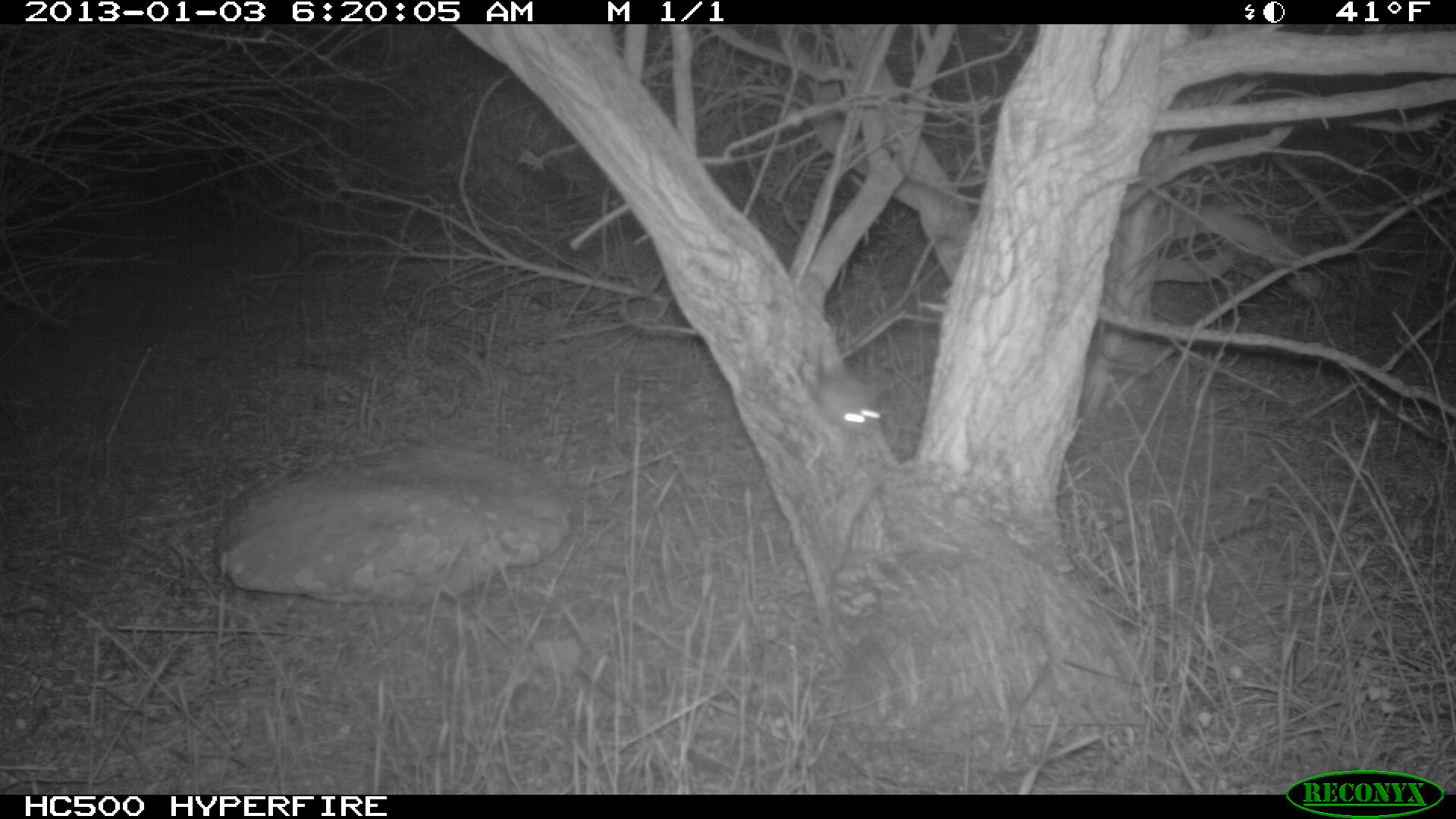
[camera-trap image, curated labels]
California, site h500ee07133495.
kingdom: Animalia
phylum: Chordata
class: Mammalia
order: Rodentia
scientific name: Rodentia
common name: rodent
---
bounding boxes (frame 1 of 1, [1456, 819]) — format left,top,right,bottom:
rodent: 811,340,881,435